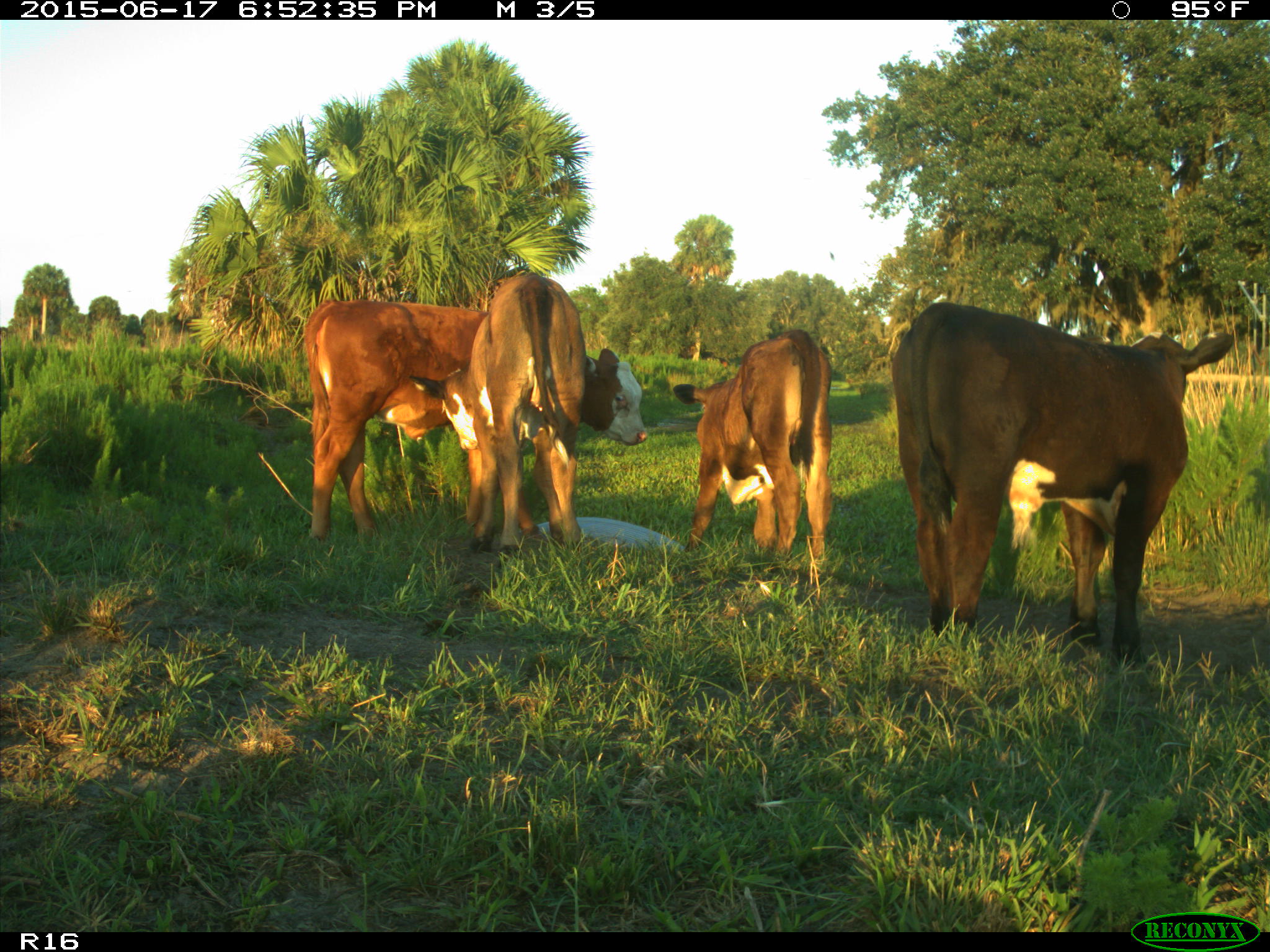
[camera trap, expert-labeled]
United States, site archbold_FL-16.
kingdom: Animalia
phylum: Chordata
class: Mammalia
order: Artiodactyla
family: Bovidae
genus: Bos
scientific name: Bos taurus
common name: domestic cow